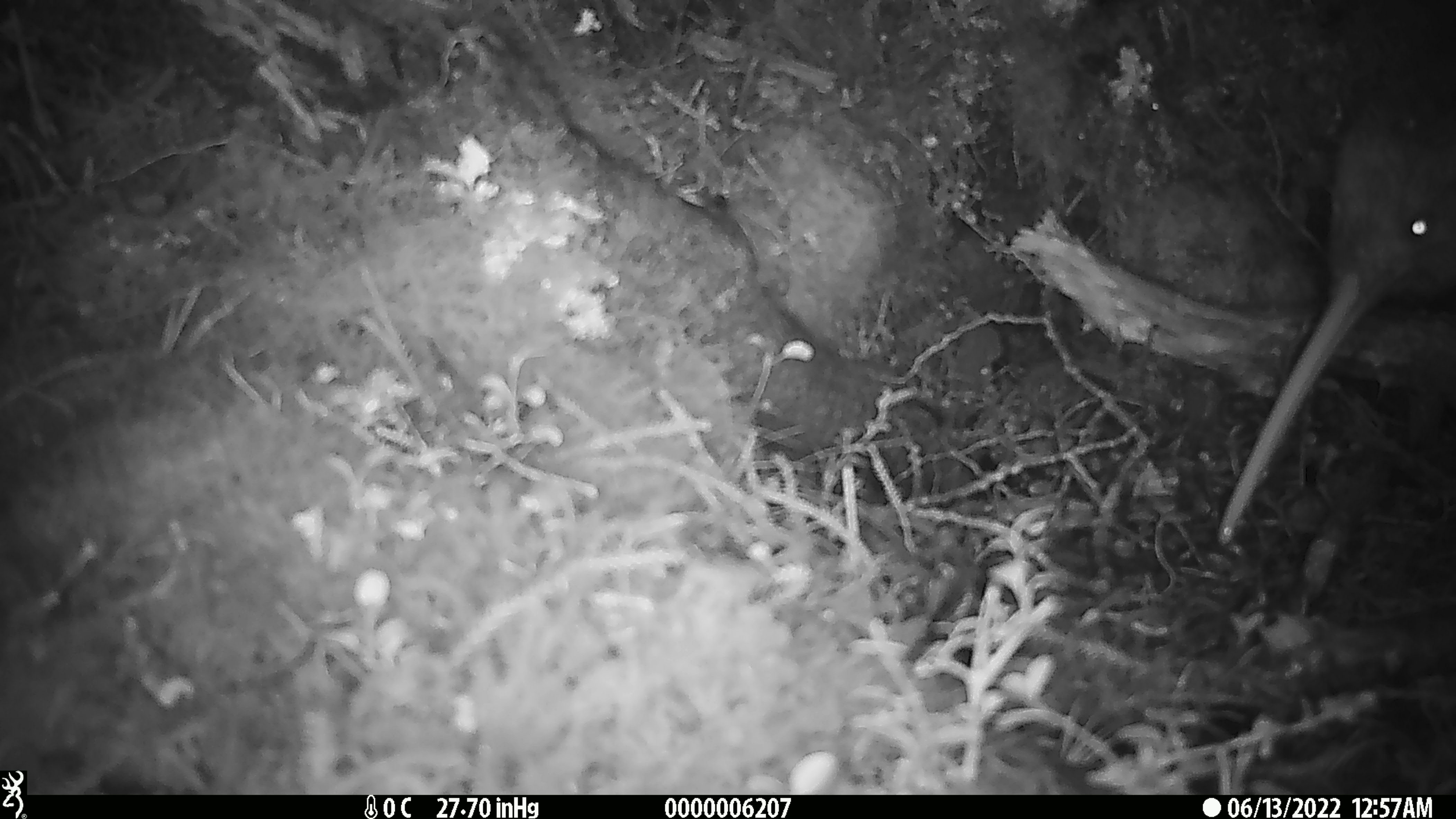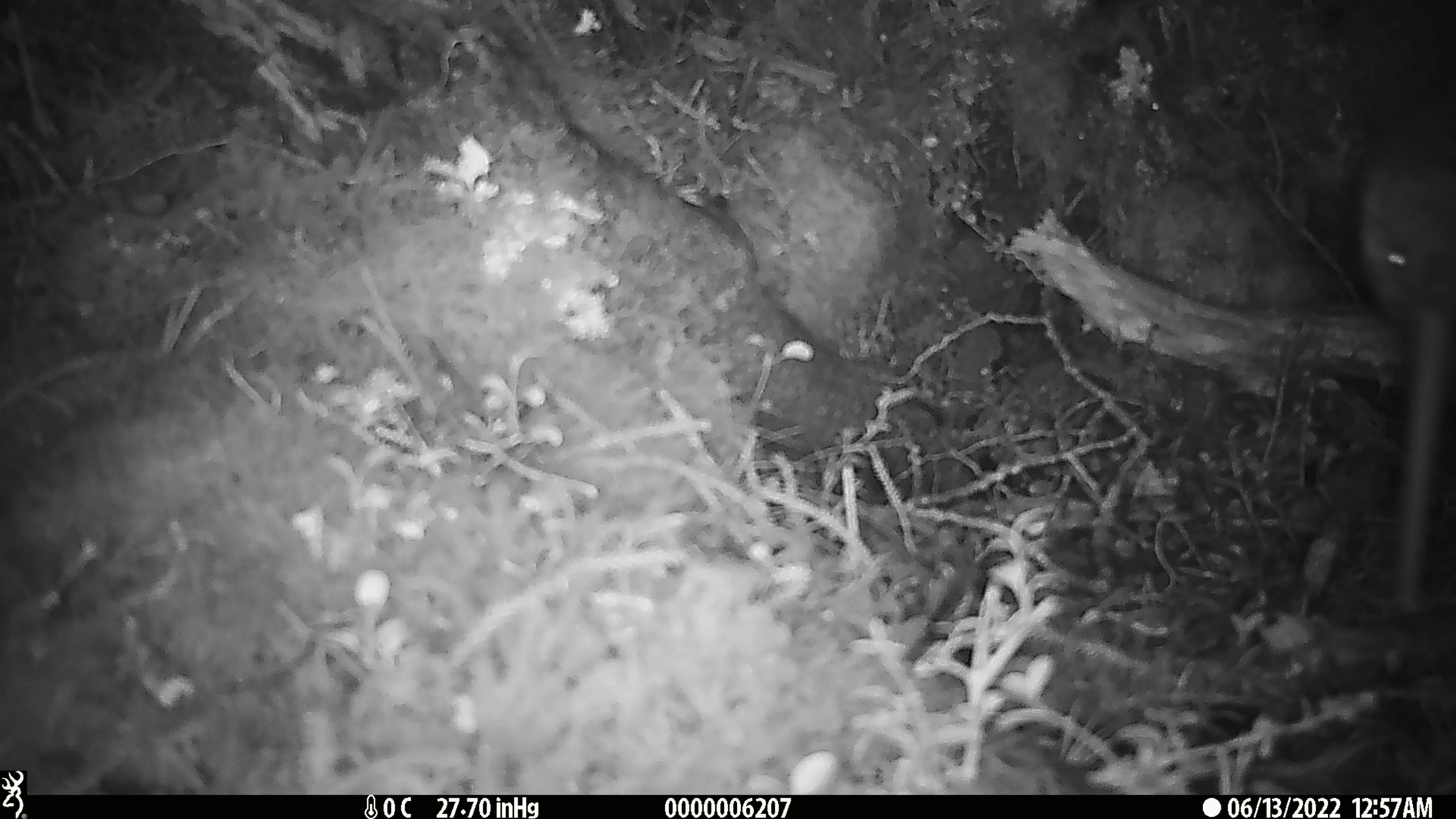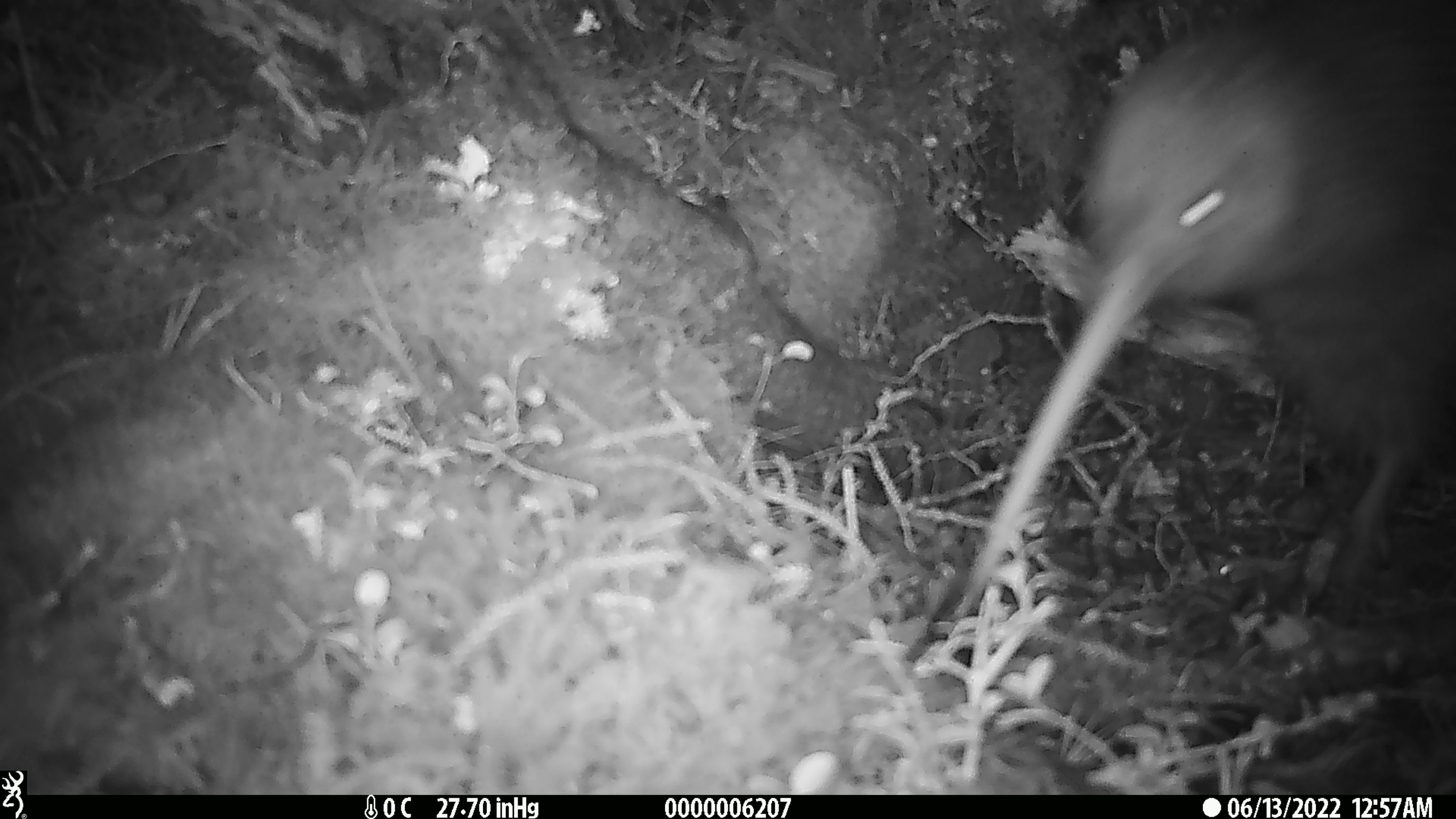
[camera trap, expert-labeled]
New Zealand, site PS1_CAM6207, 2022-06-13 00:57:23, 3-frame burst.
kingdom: Animalia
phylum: Chordata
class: Aves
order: Apterygiformes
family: Apterygidae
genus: Apteryx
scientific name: Apteryx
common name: kiwi